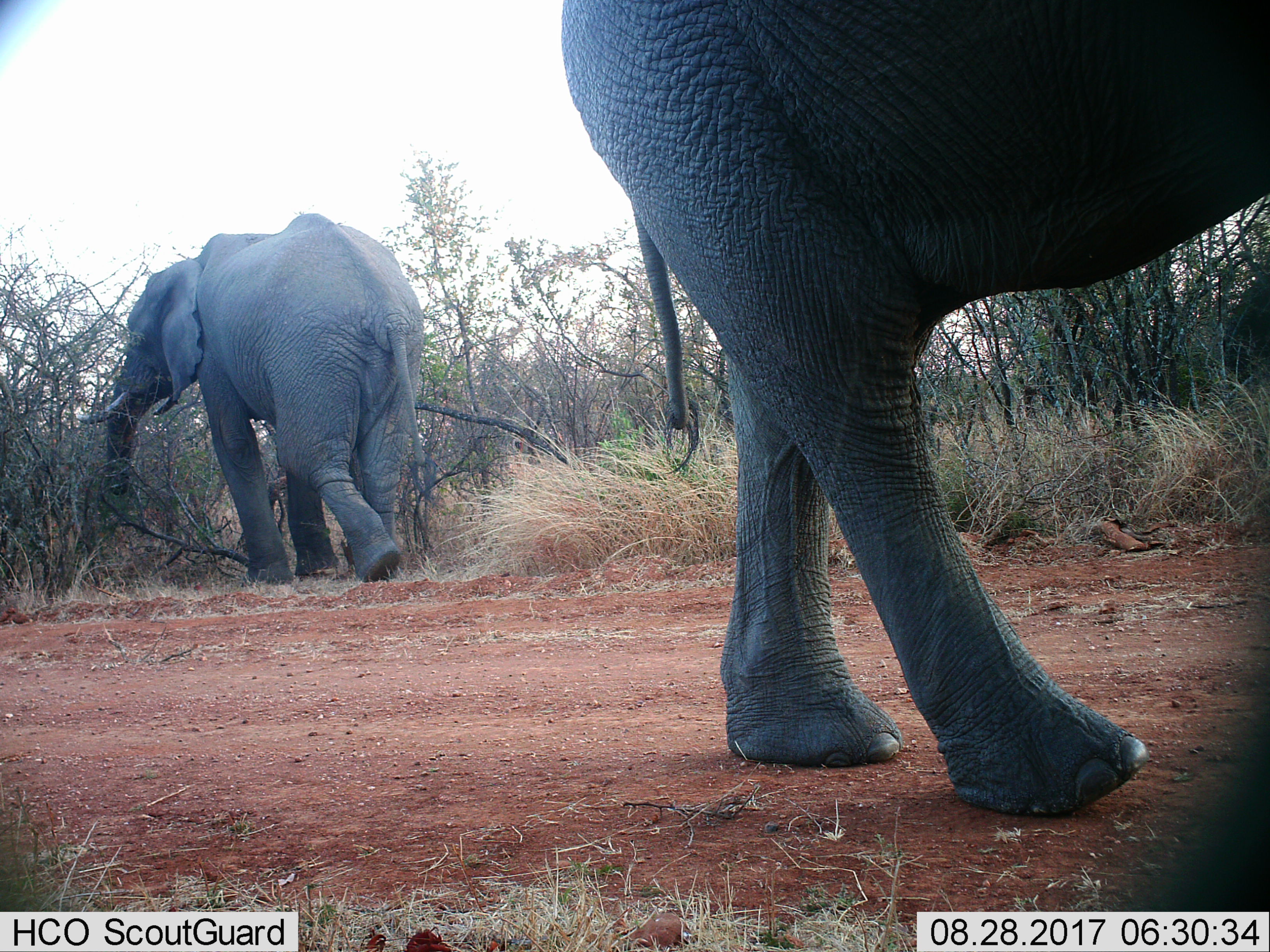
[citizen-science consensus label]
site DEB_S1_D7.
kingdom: Animalia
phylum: Chordata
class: Mammalia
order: Proboscidea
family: Elephantidae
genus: Loxodonta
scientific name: Loxodonta africana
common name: african bush elephant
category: elephant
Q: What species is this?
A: Elephant (african bush elephant) (Loxodonta africana).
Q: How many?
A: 2.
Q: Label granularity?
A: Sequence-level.